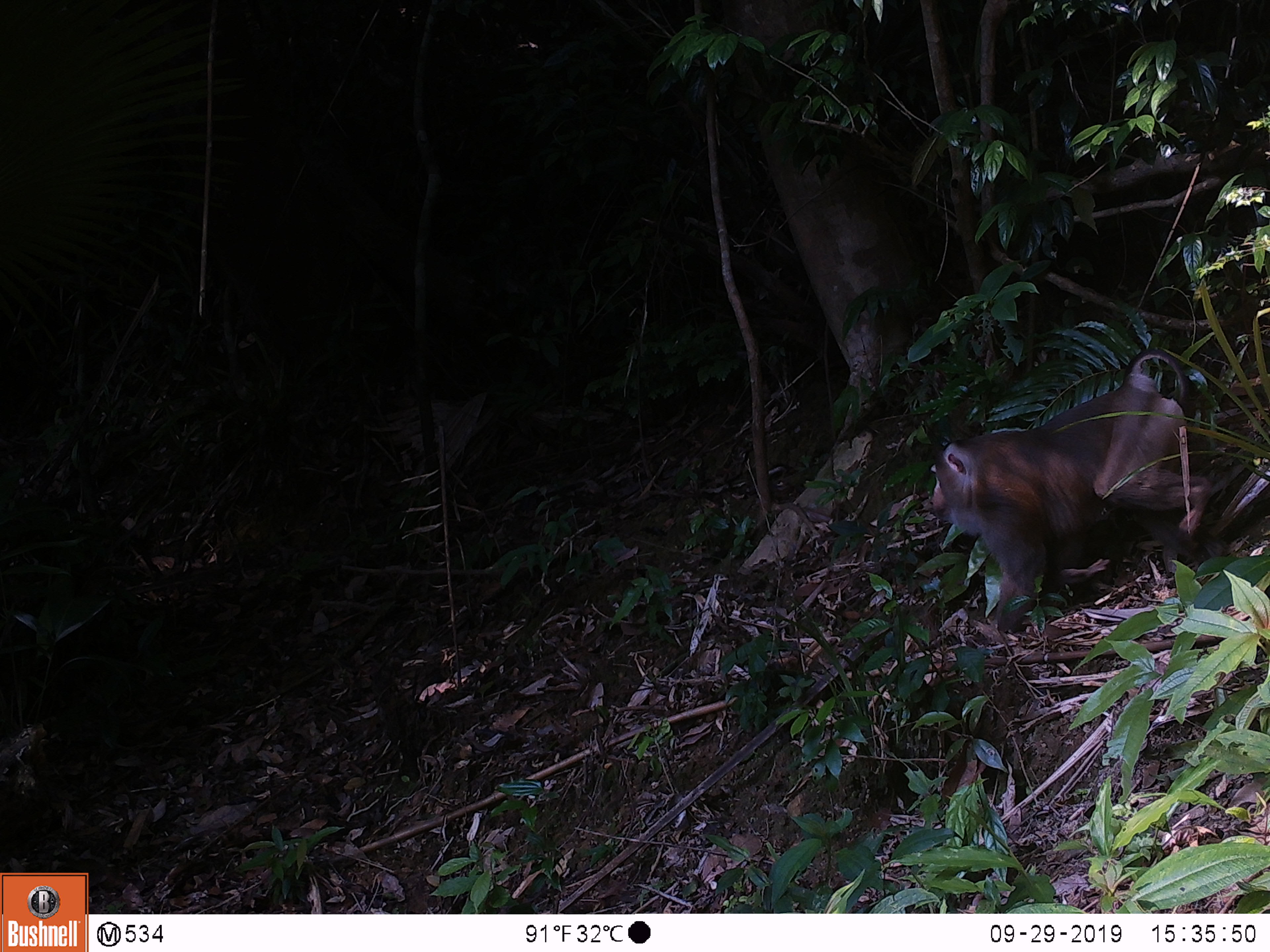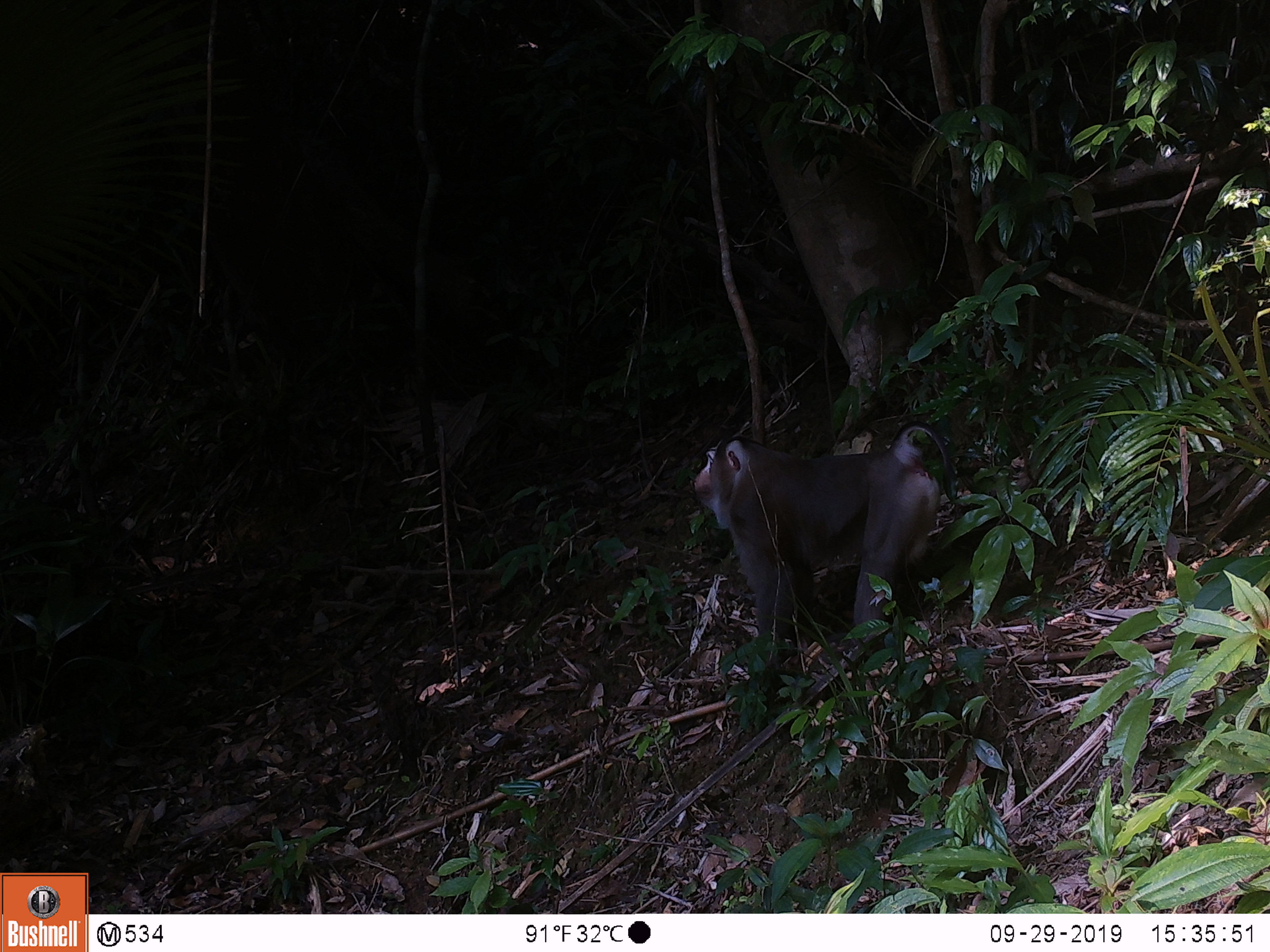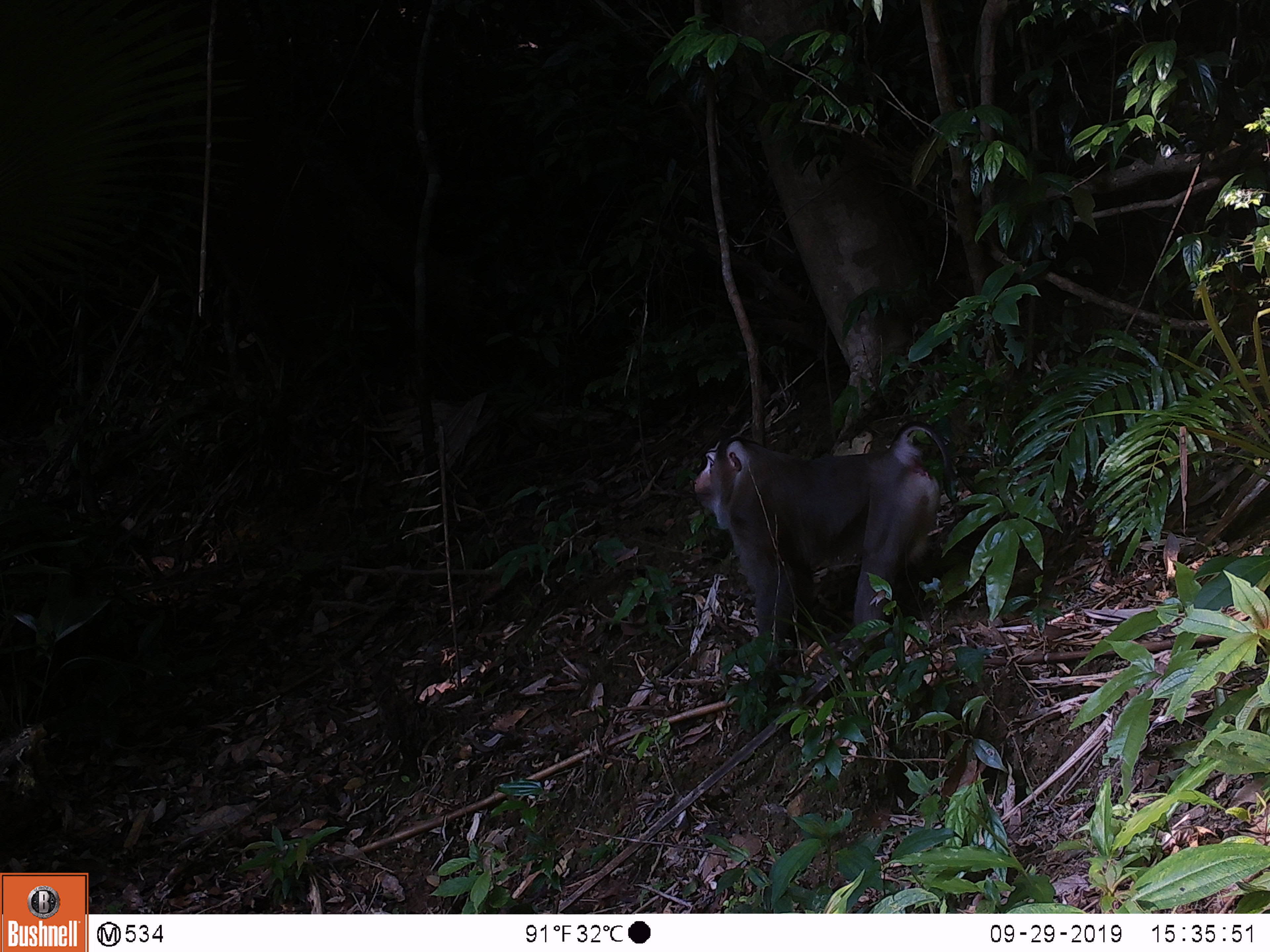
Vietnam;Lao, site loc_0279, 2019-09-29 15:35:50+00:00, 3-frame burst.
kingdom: Animalia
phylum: Chordata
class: Mammalia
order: Primates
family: Cercopithecidae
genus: Macaca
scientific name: Macaca nemestrina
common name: pig-tailed macaque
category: pig tailed macaque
Pig tailed macaque (pig-tailed macaque) (Macaca nemestrina). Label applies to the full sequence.